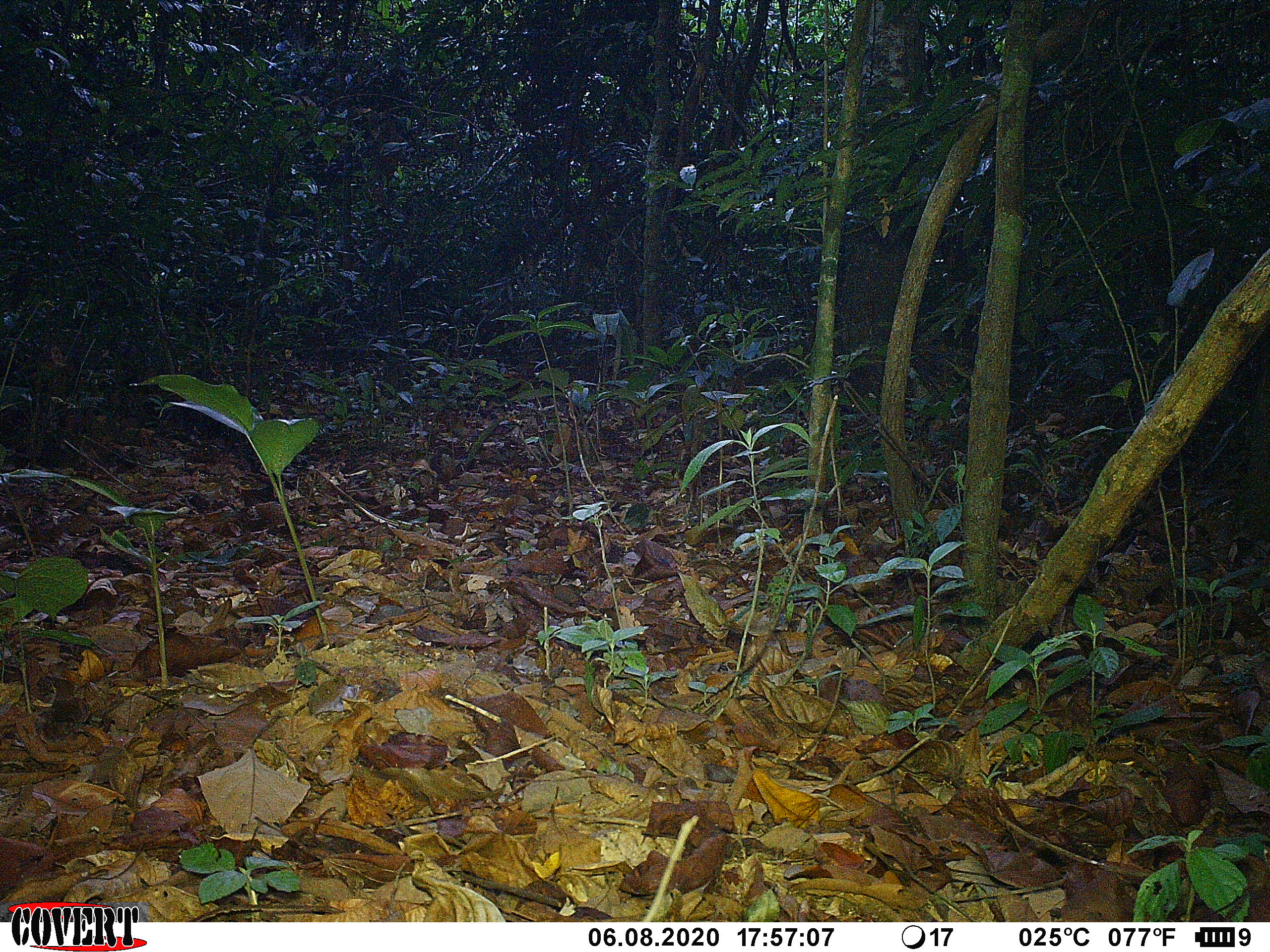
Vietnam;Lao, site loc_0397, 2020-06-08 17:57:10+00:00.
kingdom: Animalia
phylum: Chordata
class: Mammalia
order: Artiodactyla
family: Tragulidae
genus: Moschiola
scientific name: Moschiola meminna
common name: chevrotain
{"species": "chevrotain (Moschiola meminna)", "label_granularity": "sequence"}